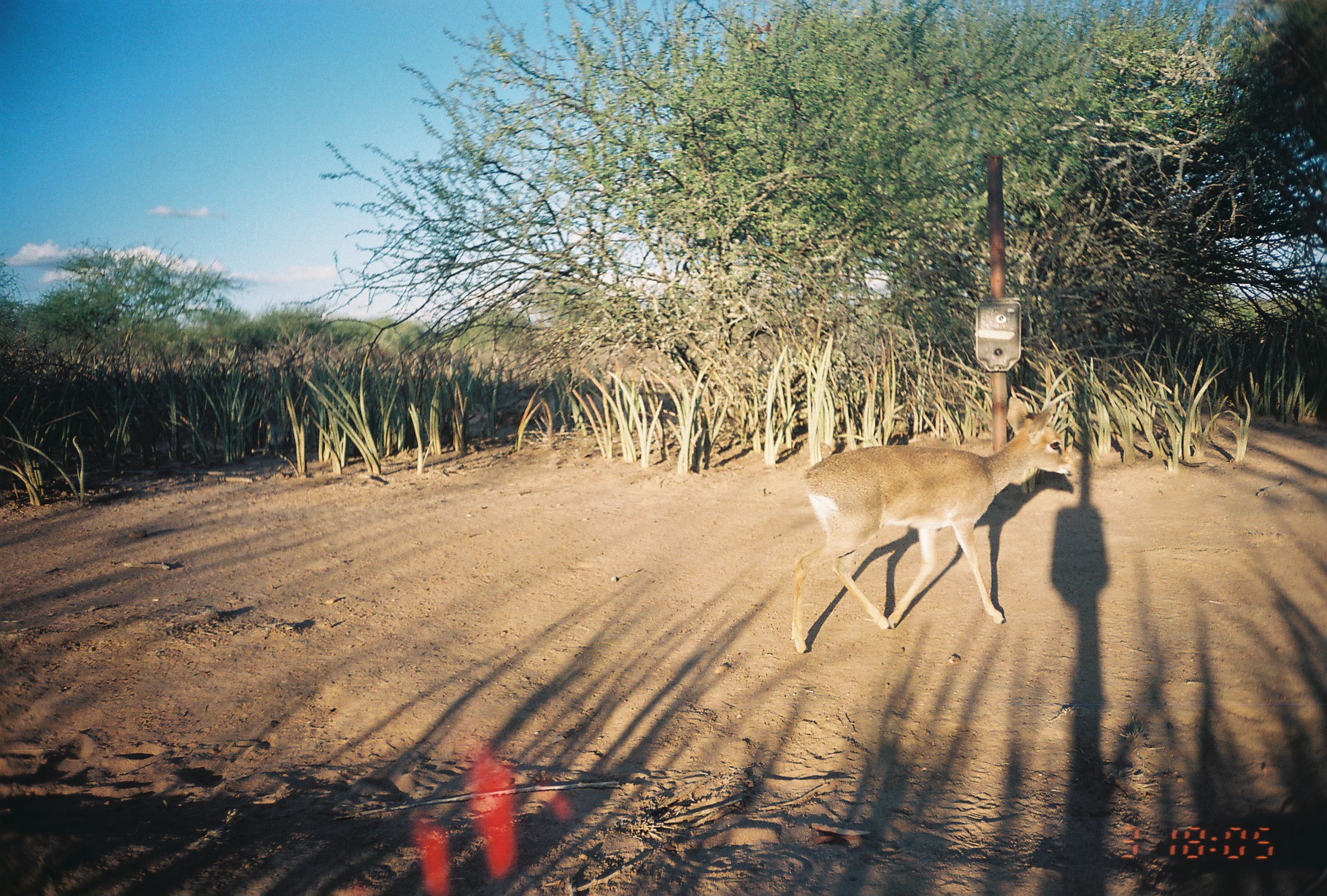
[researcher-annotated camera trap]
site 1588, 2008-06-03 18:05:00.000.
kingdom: Animalia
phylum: Chordata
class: Mammalia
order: Artiodactyla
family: Bovidae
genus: Madoqua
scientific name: Madoqua guentheri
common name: günther's dik-dik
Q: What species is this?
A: Madoqua guentheri (günther's dik-dik).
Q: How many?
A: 1.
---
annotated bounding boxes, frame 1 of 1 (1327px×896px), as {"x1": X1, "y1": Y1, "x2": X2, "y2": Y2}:
madoqua guentheri: {"x1": 791, "y1": 396, "x2": 1076, "y2": 654}